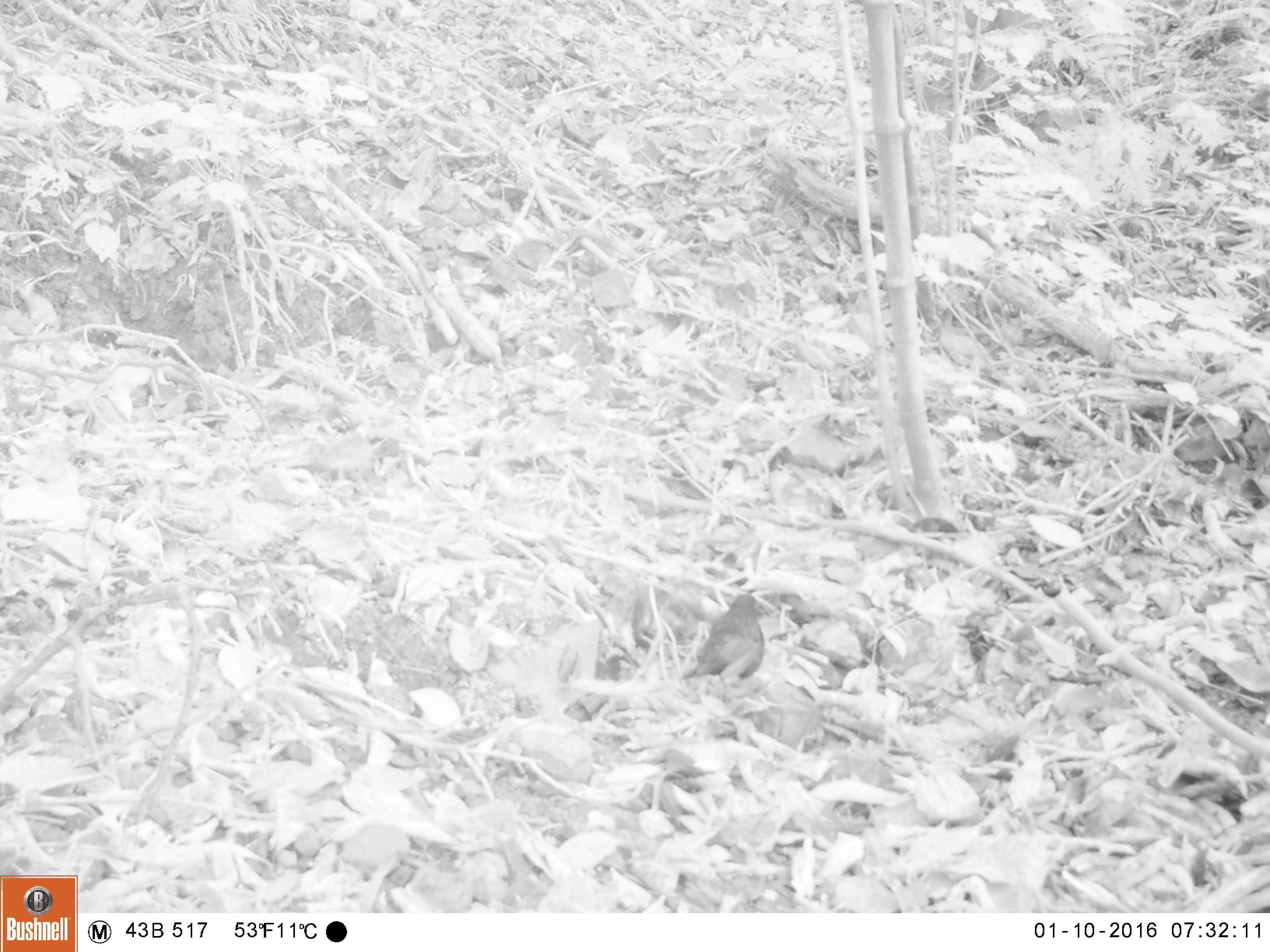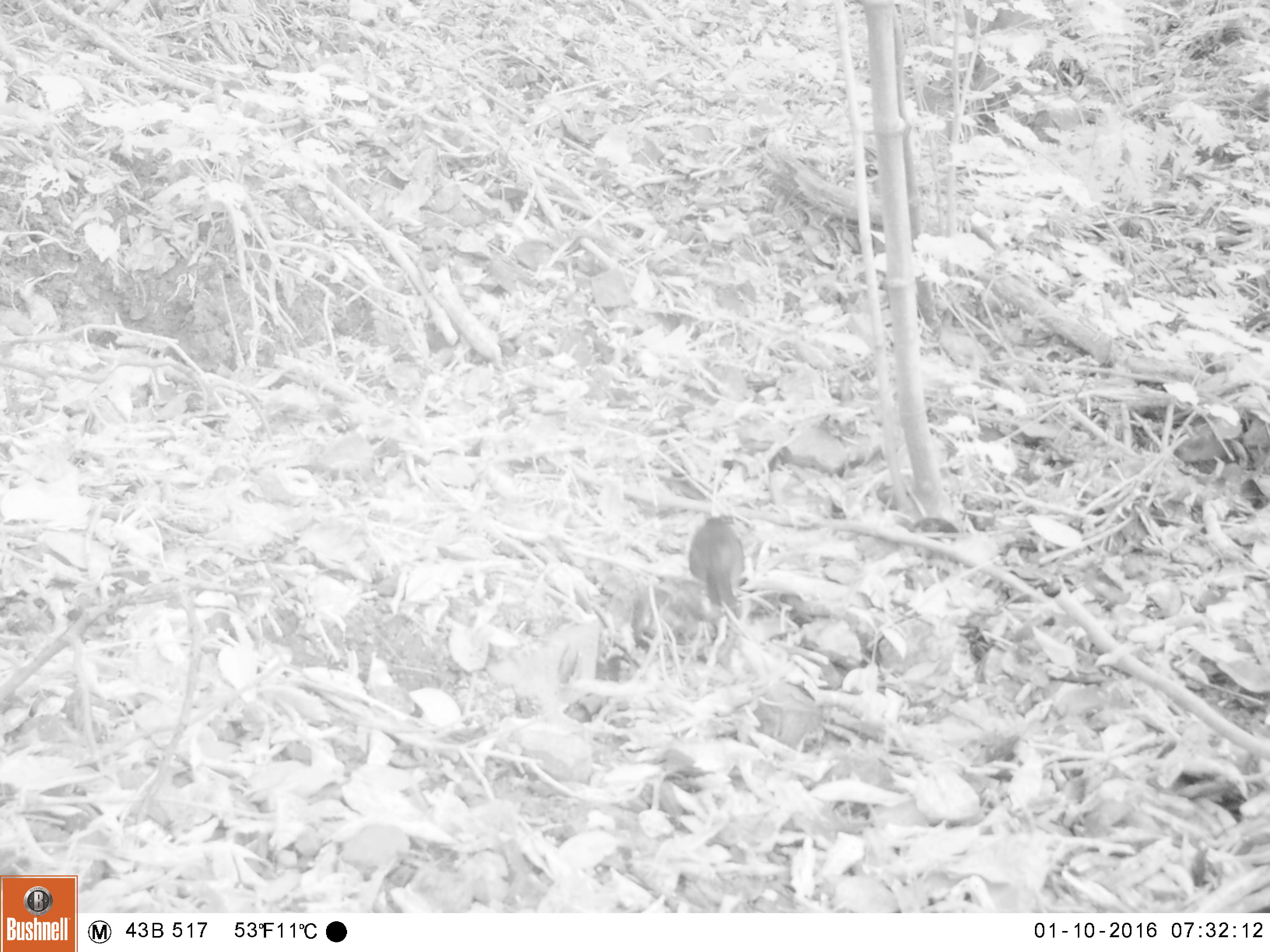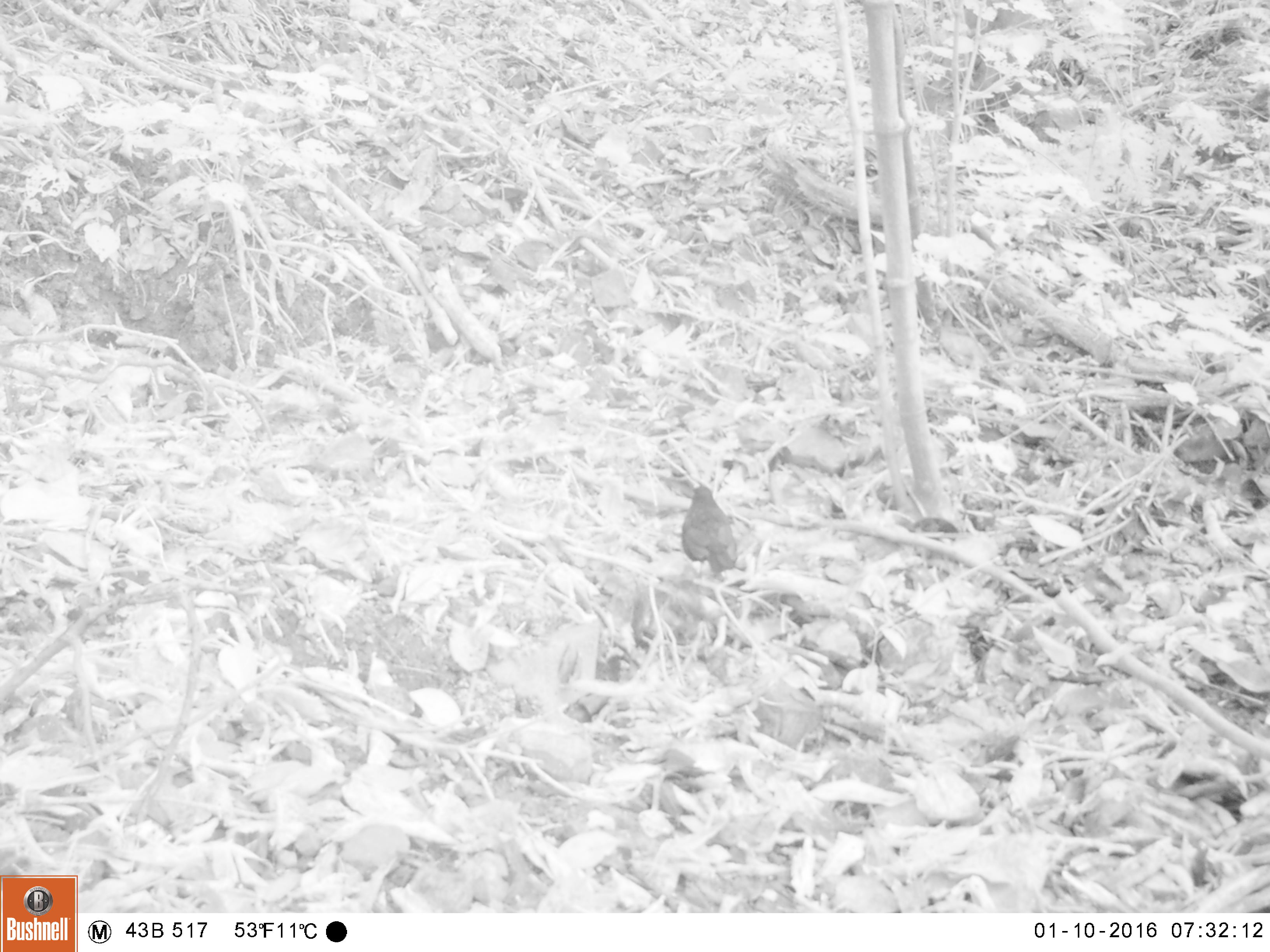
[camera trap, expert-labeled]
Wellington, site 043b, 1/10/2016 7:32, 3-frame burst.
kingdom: Animalia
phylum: Chordata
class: Aves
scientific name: Aves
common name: bird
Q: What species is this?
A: Bird (Aves).